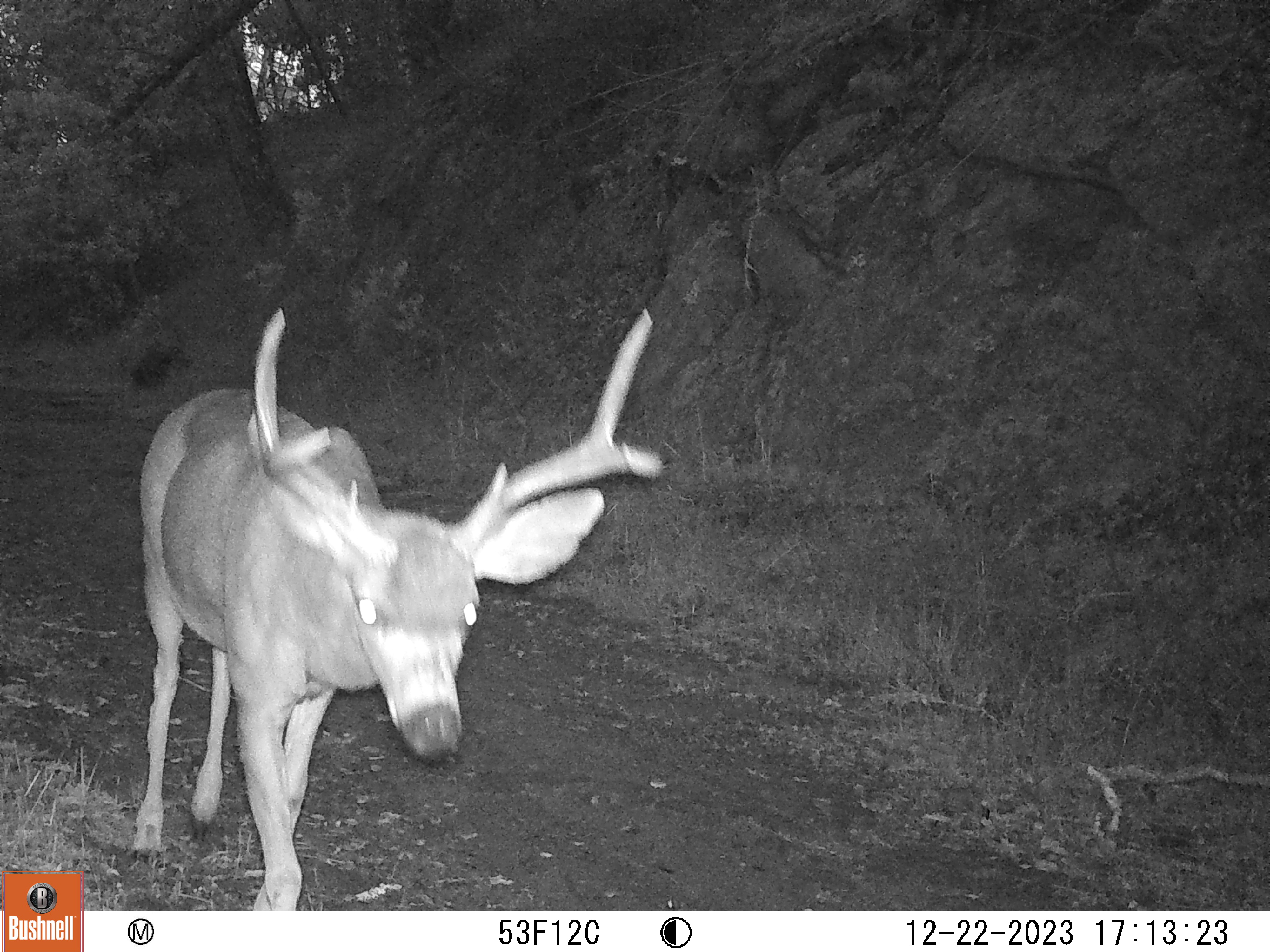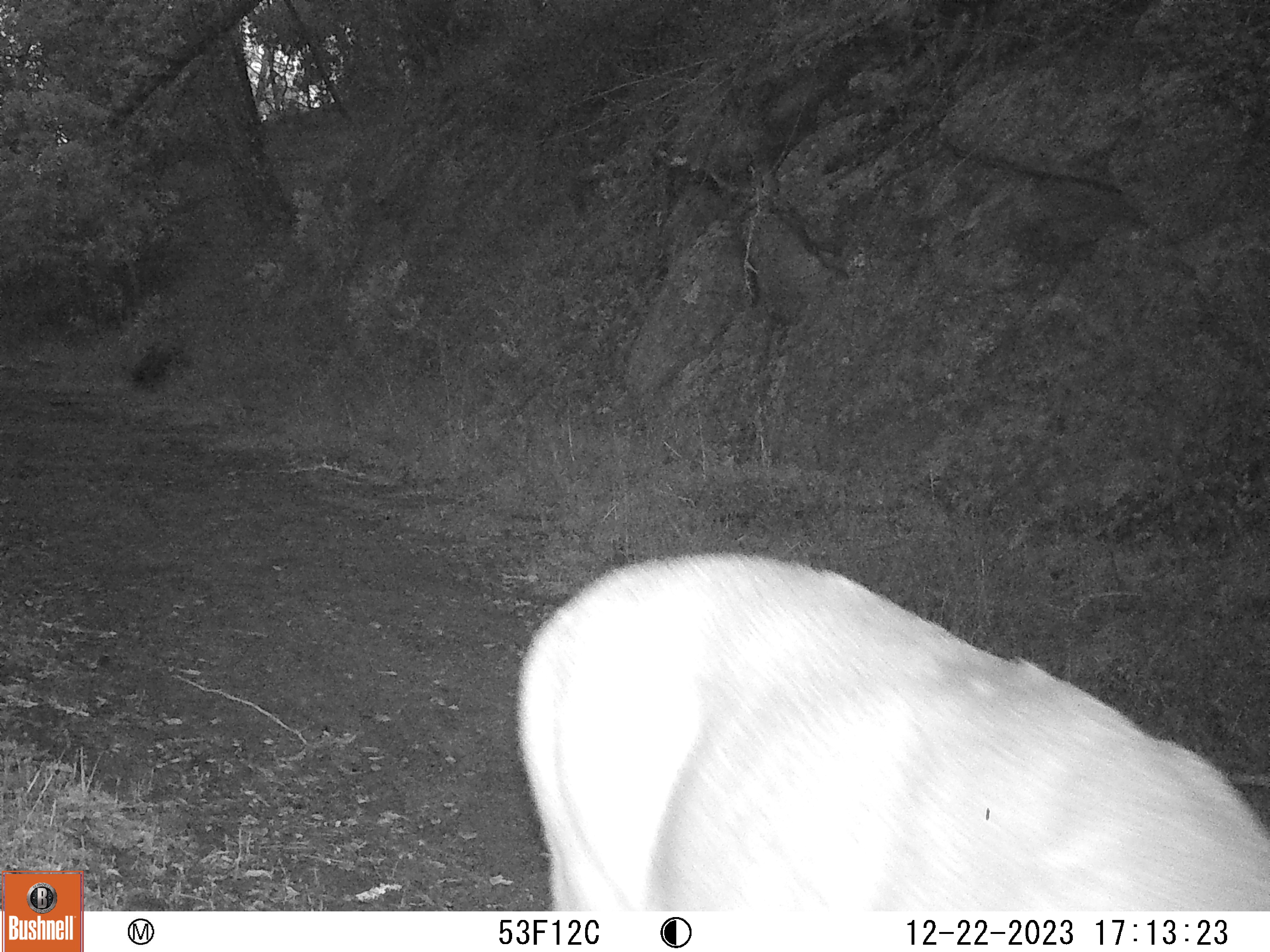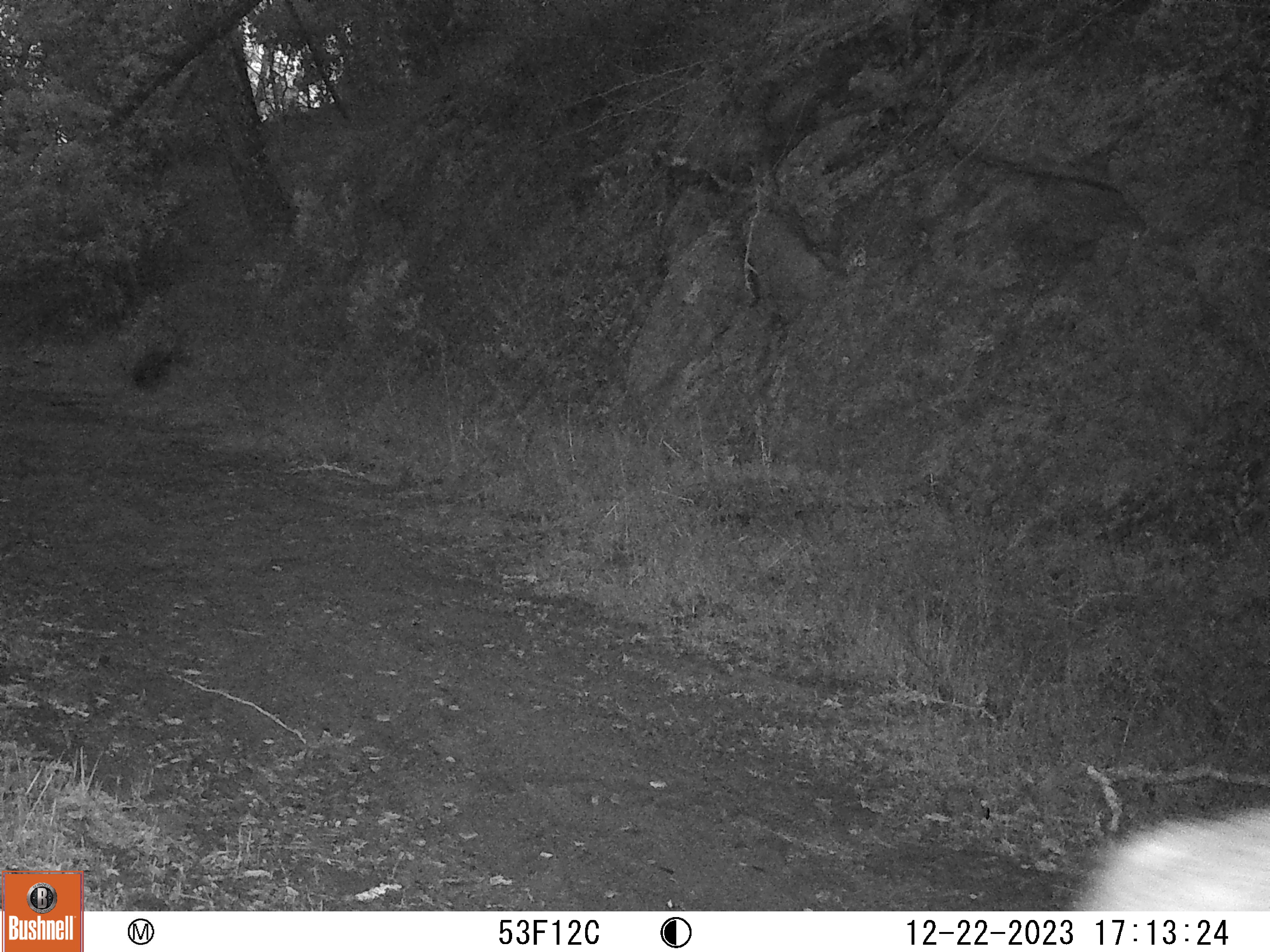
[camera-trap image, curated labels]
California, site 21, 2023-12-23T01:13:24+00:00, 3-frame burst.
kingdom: Animalia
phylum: Chordata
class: Mammalia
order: Artiodactyla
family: Cervidae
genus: Odocoileus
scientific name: Odocoileus hemionus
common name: mule deer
Mule deer (Odocoileus hemionus).